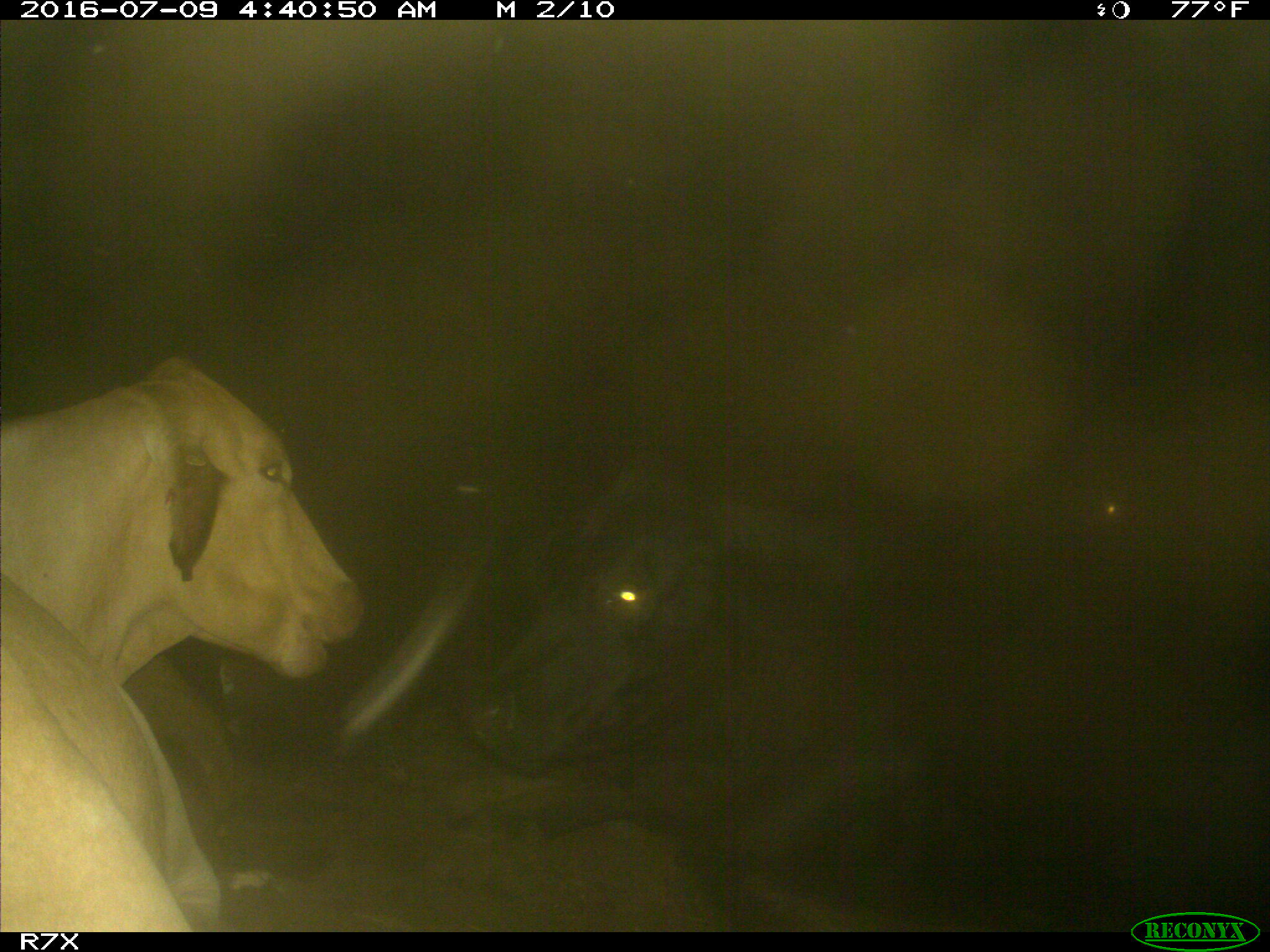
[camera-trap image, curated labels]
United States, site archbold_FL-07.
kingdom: Animalia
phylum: Chordata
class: Mammalia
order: Artiodactyla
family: Bovidae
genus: Bos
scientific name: Bos taurus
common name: domestic cow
Bos taurus (domestic cow).